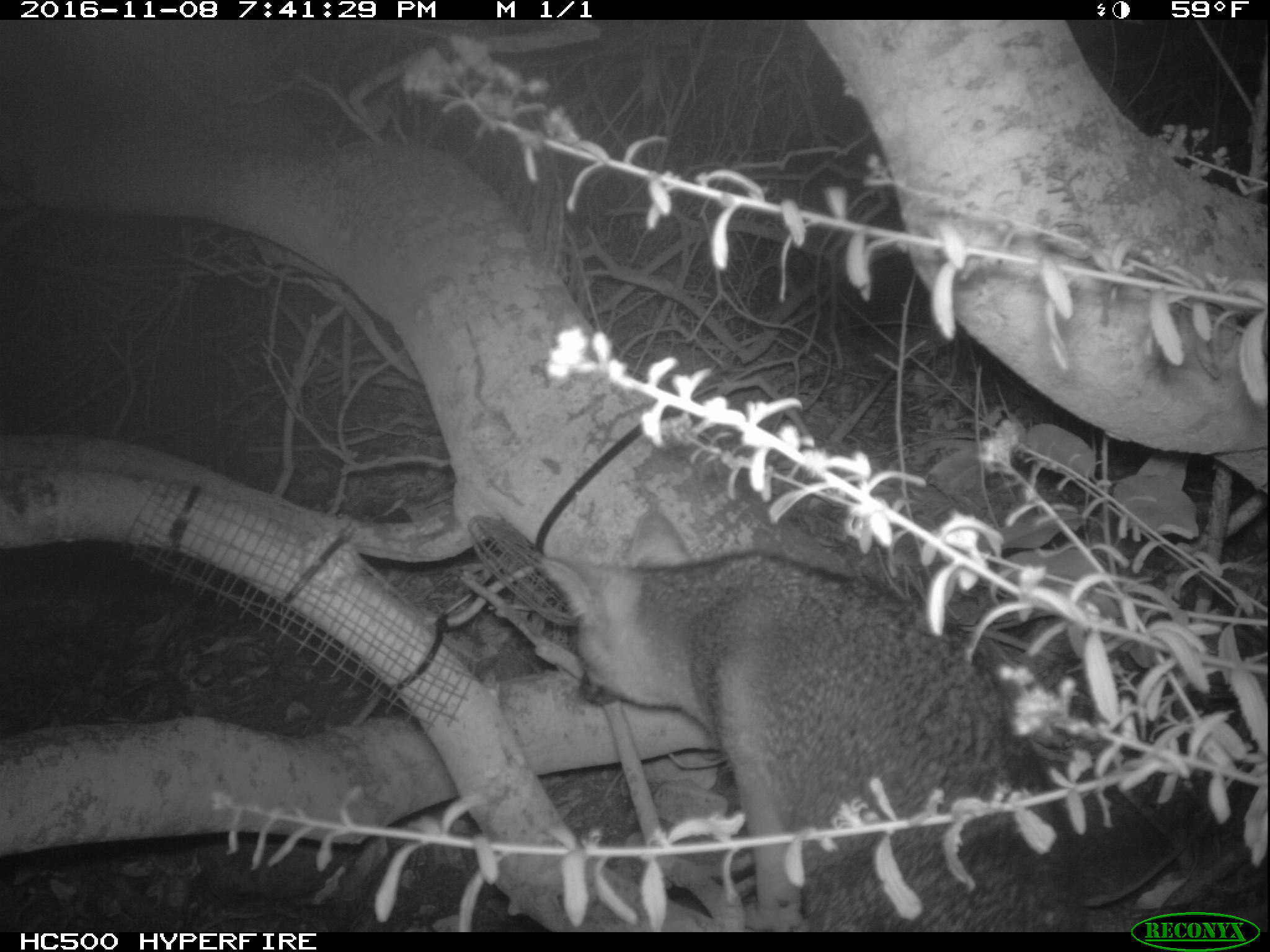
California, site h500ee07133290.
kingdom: Animalia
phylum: Chordata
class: Mammalia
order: Carnivora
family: Canidae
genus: Urocyon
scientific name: Urocyon littoralis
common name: island fox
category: fox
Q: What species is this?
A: Fox (island fox) (Urocyon littoralis).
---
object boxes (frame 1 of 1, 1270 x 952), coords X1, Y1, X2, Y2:
fox: 535, 507, 1093, 930